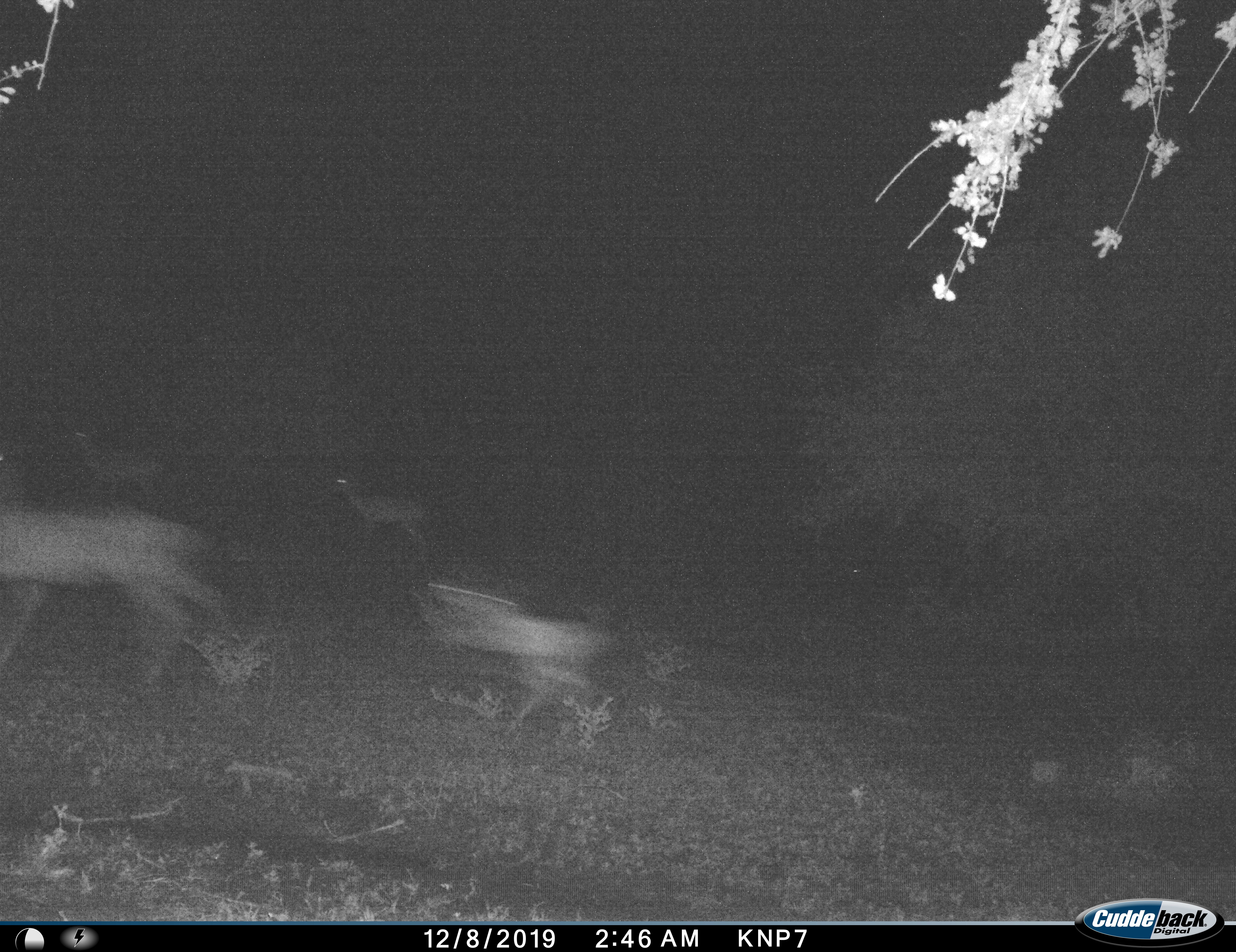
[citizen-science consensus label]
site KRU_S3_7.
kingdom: Animalia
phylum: Chordata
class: Mammalia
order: Artiodactyla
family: Bovidae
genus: Aepyceros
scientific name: Aepyceros melampus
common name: impala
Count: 4.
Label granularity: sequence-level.